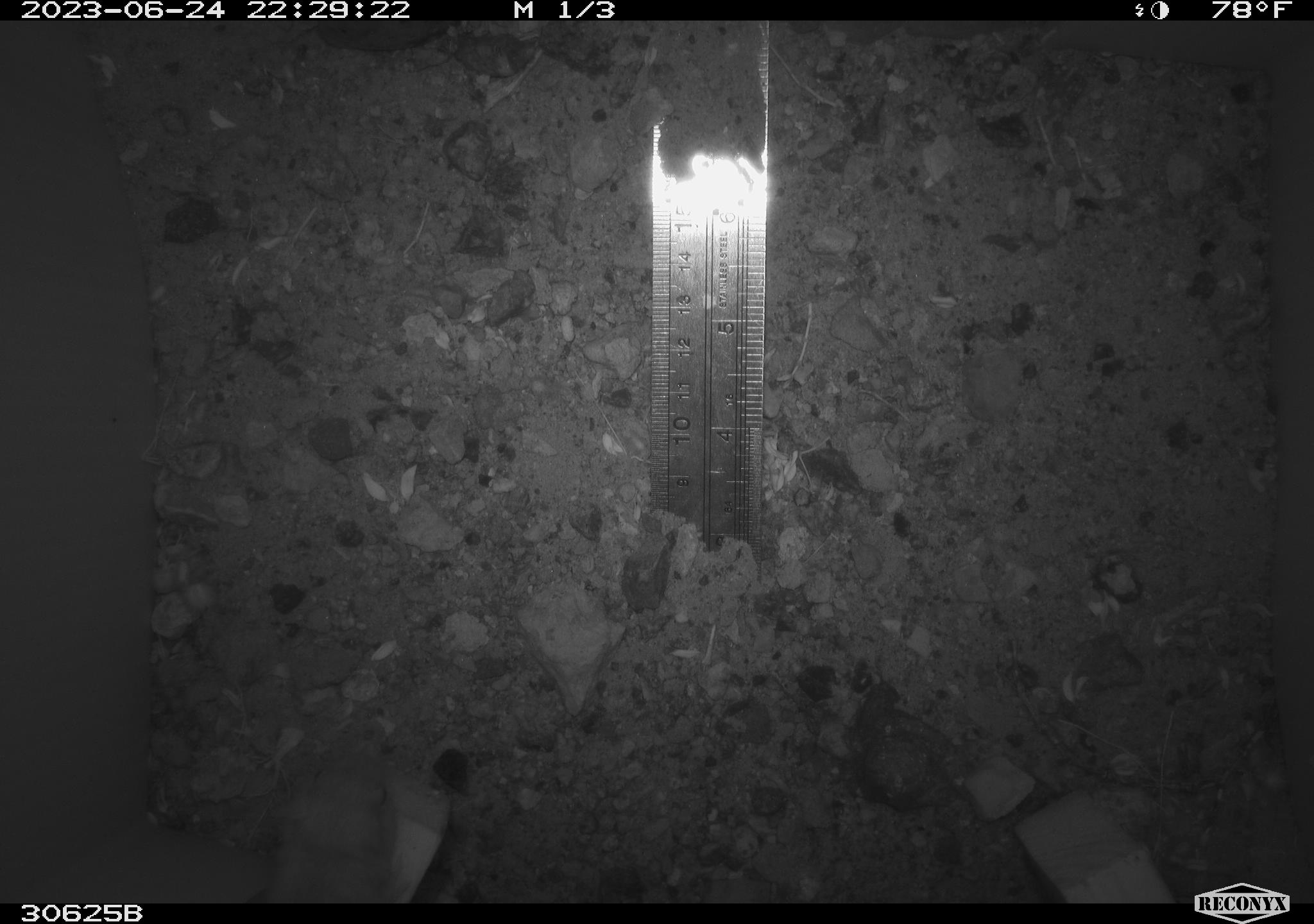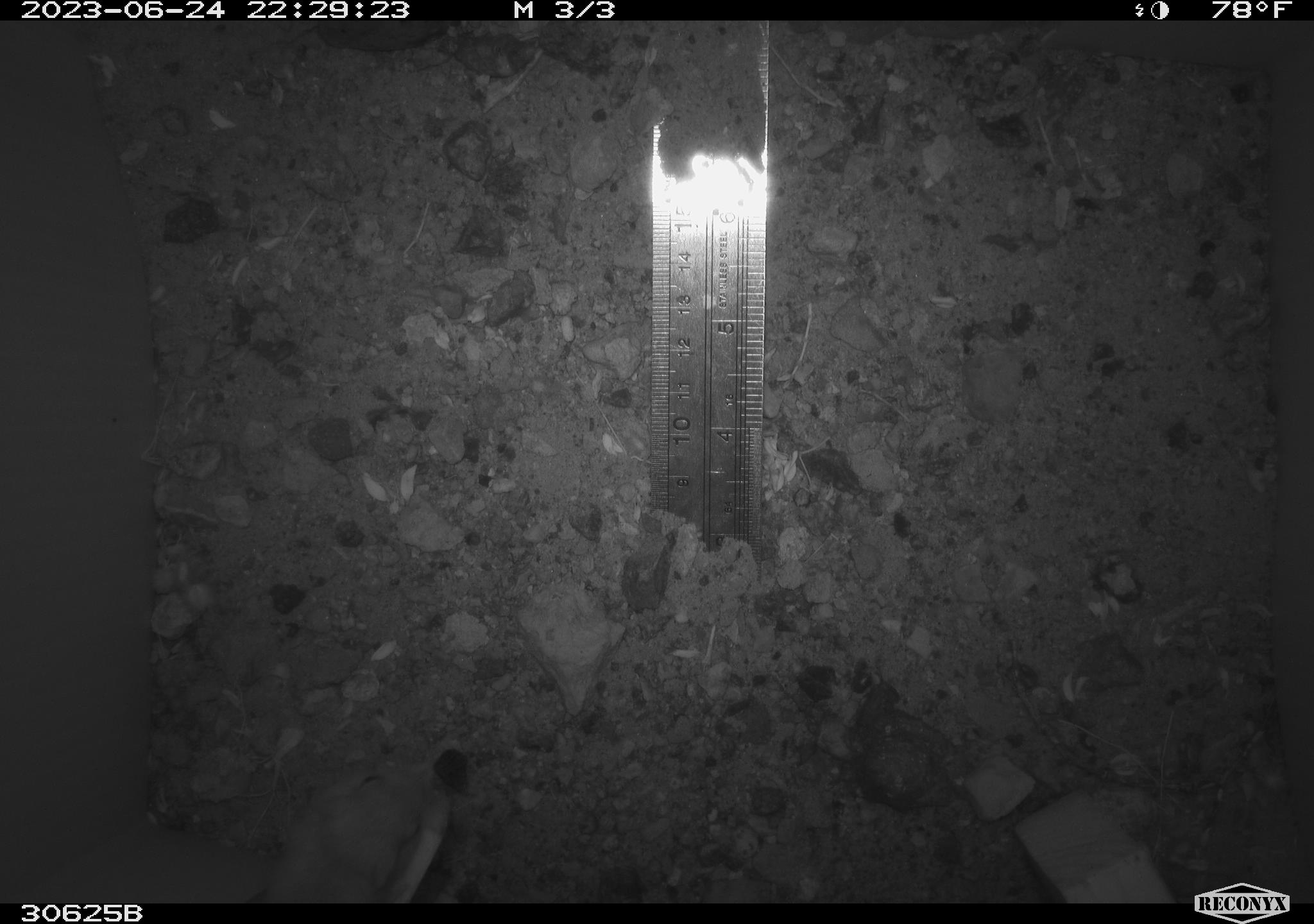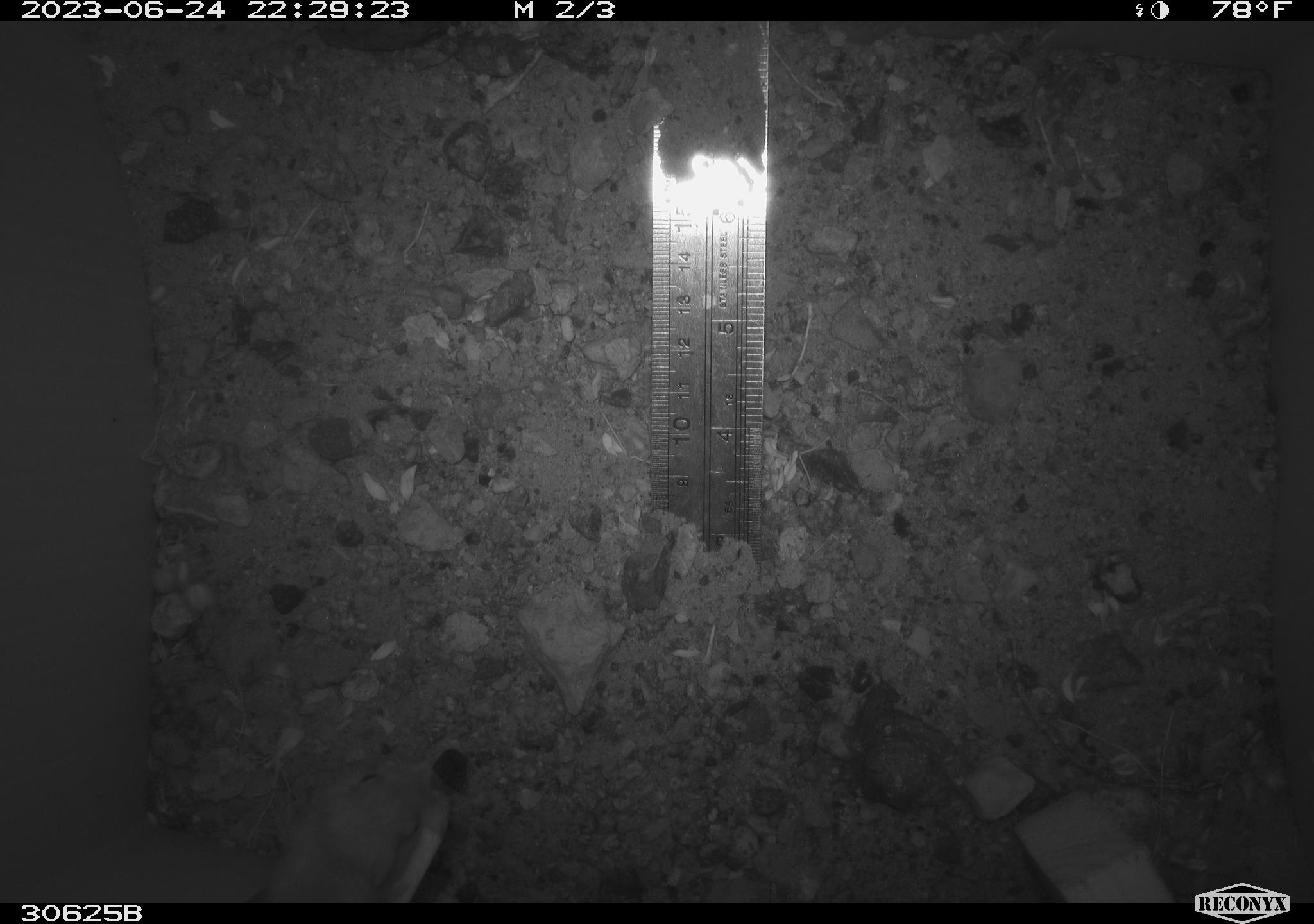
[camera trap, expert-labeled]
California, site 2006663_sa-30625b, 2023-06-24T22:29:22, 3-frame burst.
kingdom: Animalia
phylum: Chordata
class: Mammalia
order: Rodentia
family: Heteromyidae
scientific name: Heteromyidae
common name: kangaroo rats and pocket mice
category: heteromyidae family